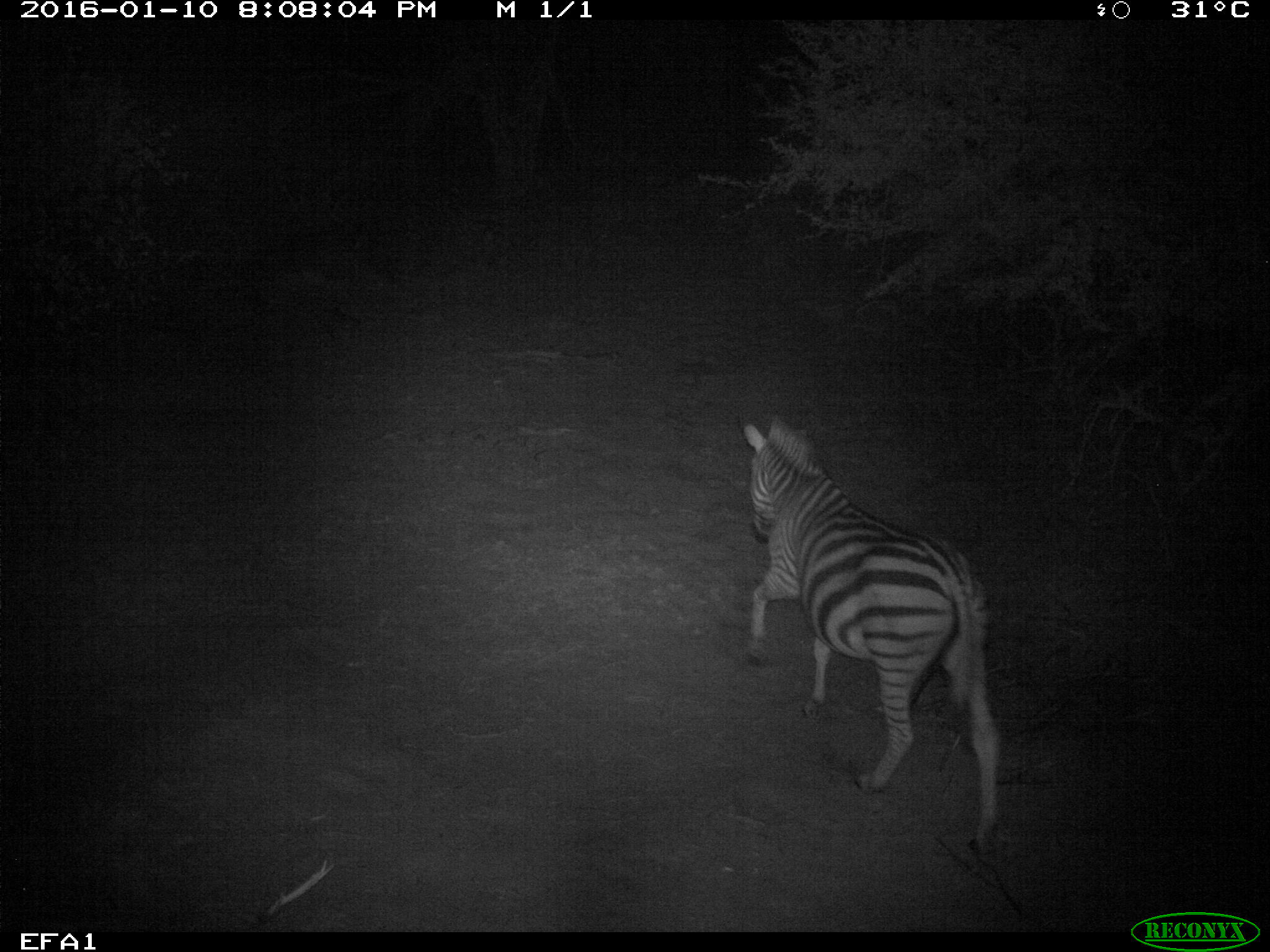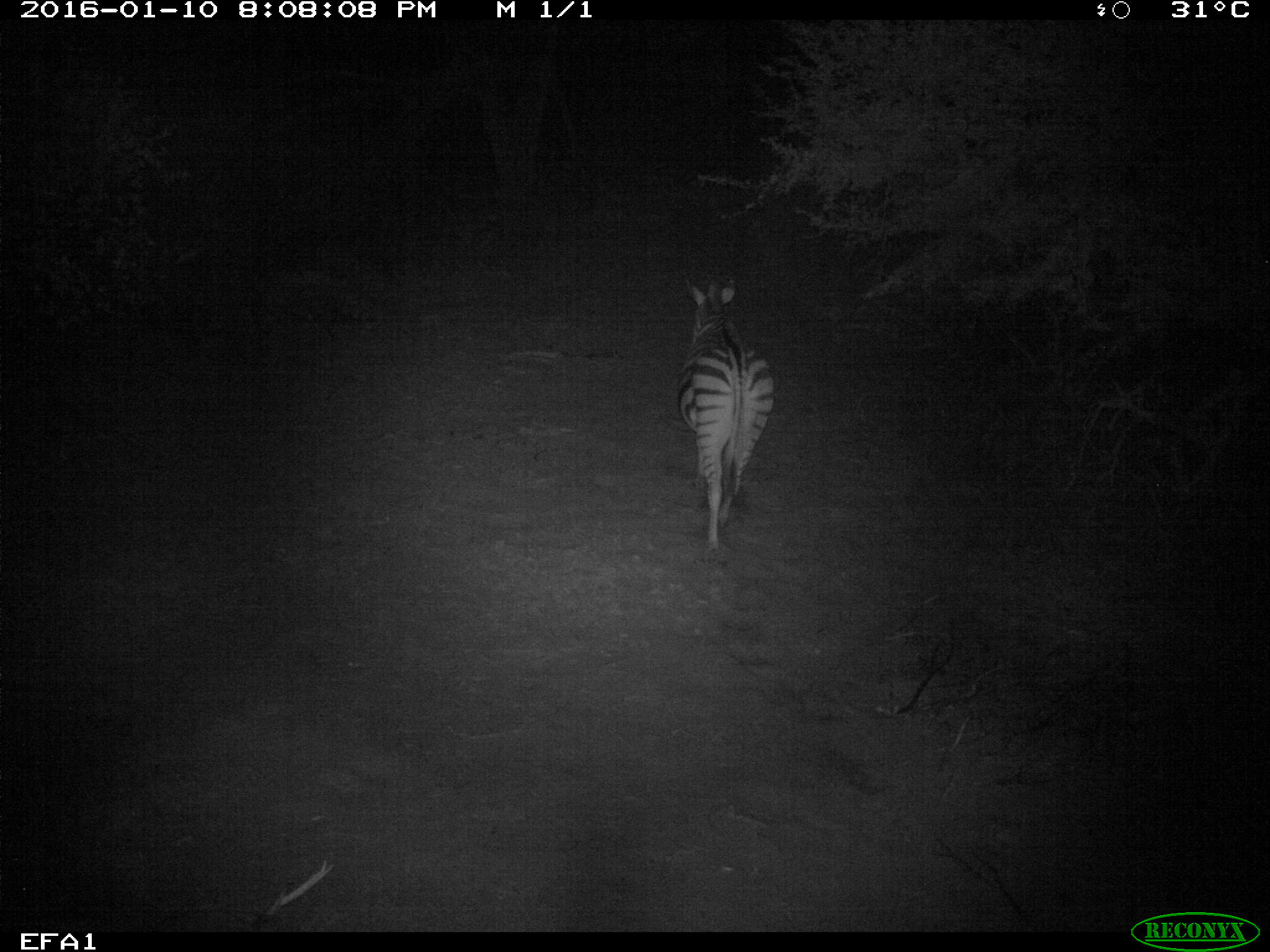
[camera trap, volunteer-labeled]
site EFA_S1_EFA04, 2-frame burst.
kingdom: Animalia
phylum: Chordata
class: Mammalia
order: Perissodactyla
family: Equidae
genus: Equus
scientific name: Equus quagga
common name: plains zebra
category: zebraplains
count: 1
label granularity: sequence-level